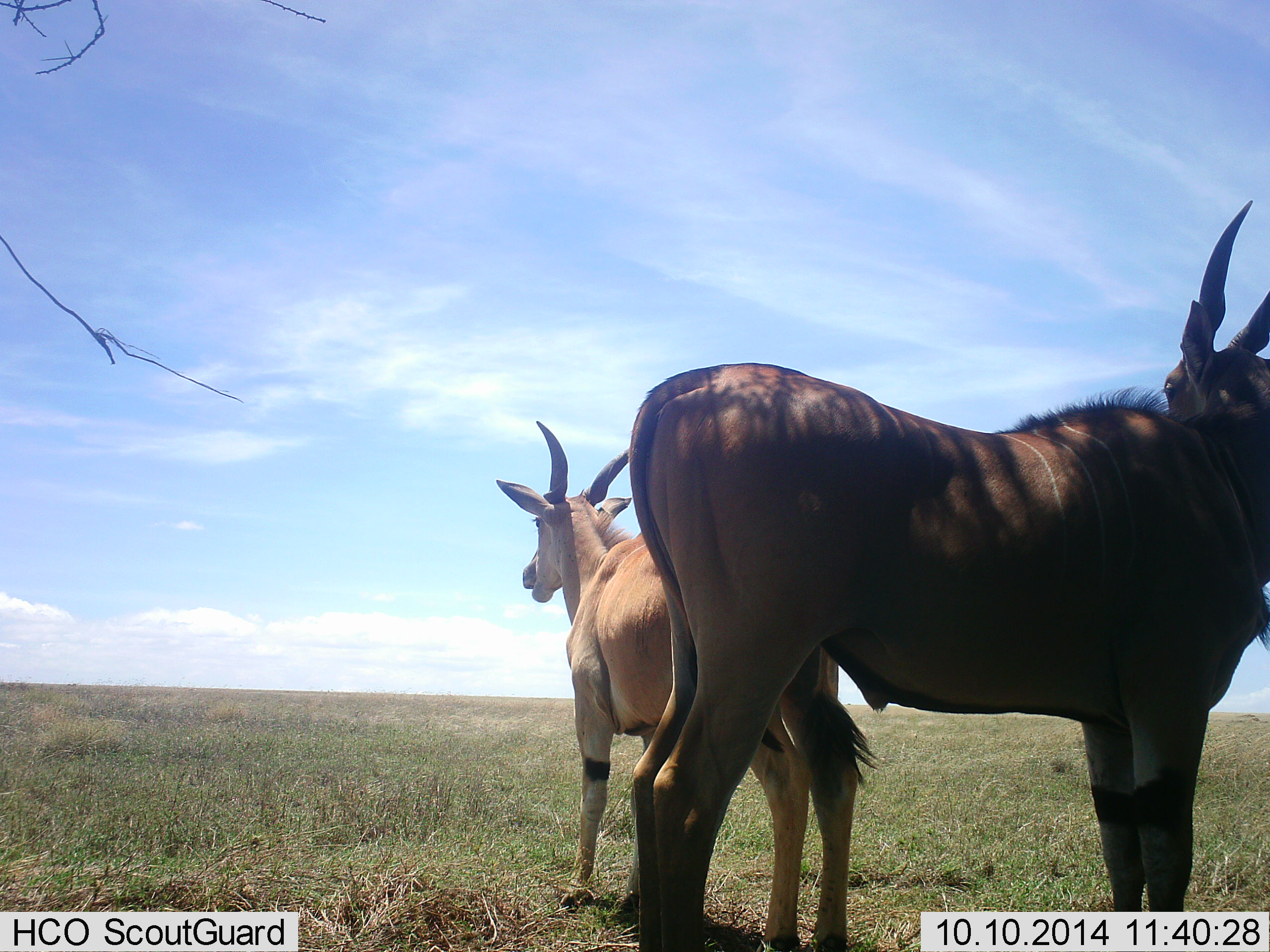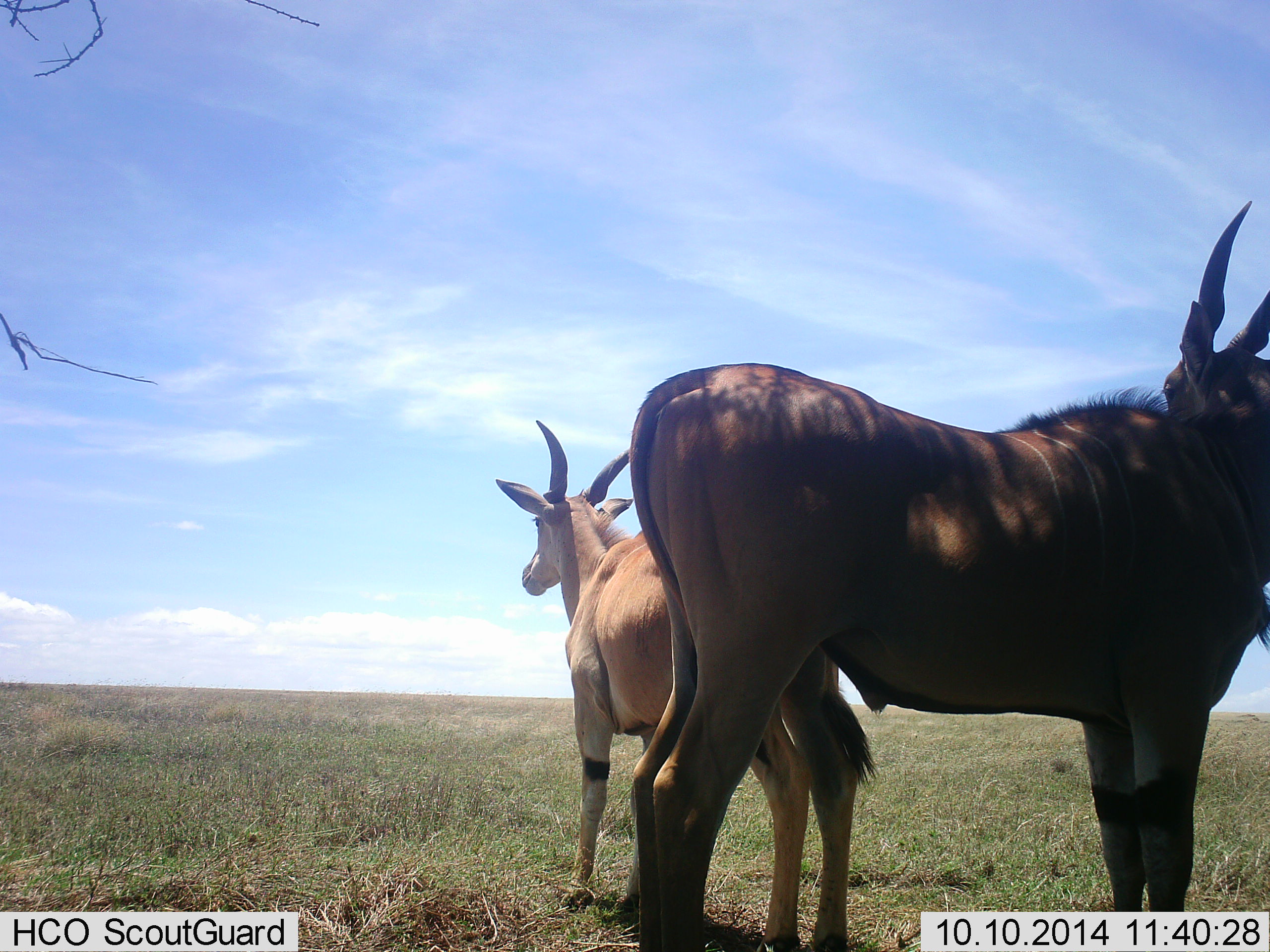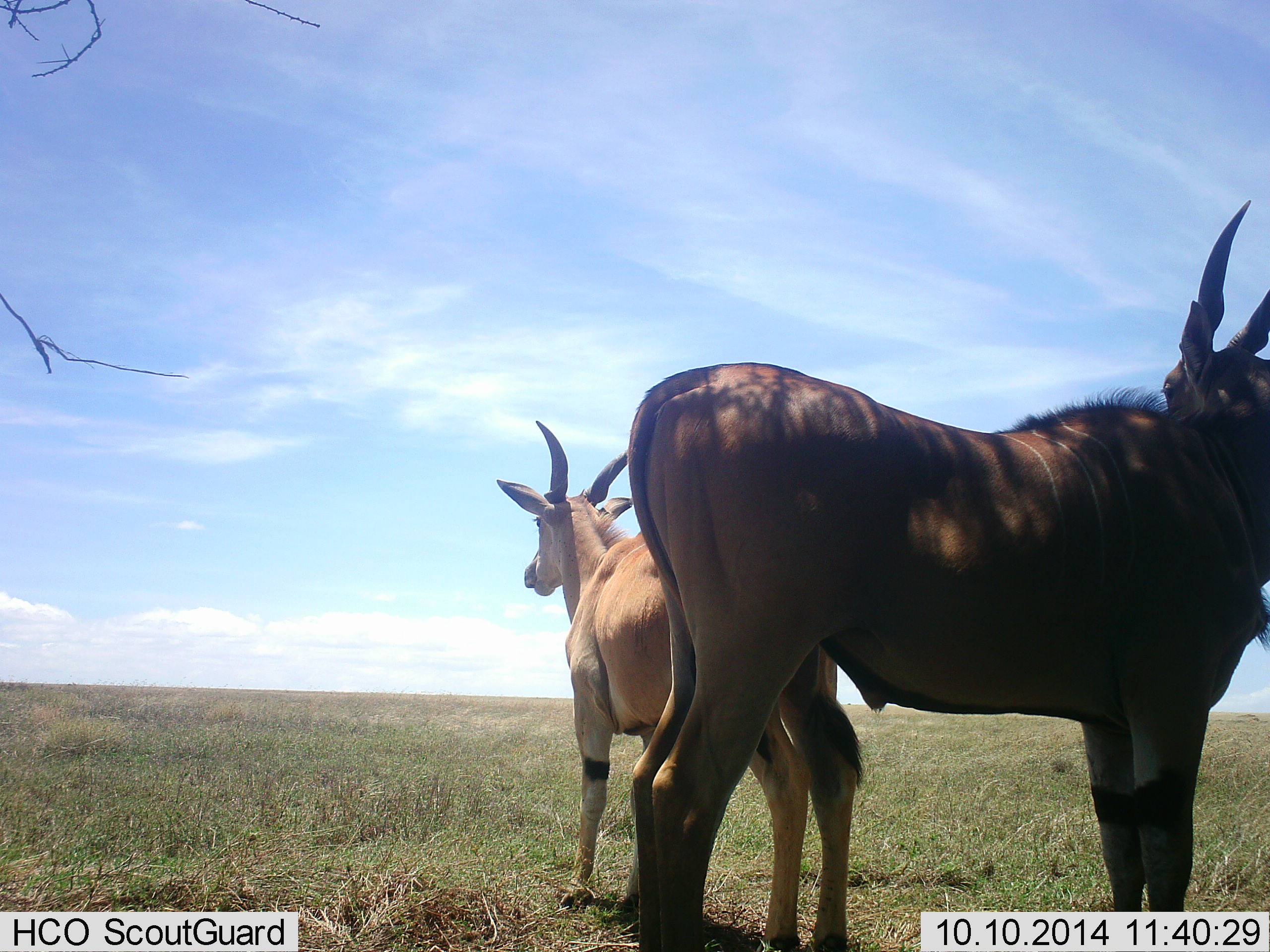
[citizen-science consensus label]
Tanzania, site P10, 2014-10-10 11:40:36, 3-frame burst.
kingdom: Animalia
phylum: Chordata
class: Mammalia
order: Artiodactyla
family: Bovidae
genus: Tragelaphus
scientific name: Tragelaphus oryx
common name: eland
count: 2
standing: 100%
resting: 10%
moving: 0%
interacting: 0%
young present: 0%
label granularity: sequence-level